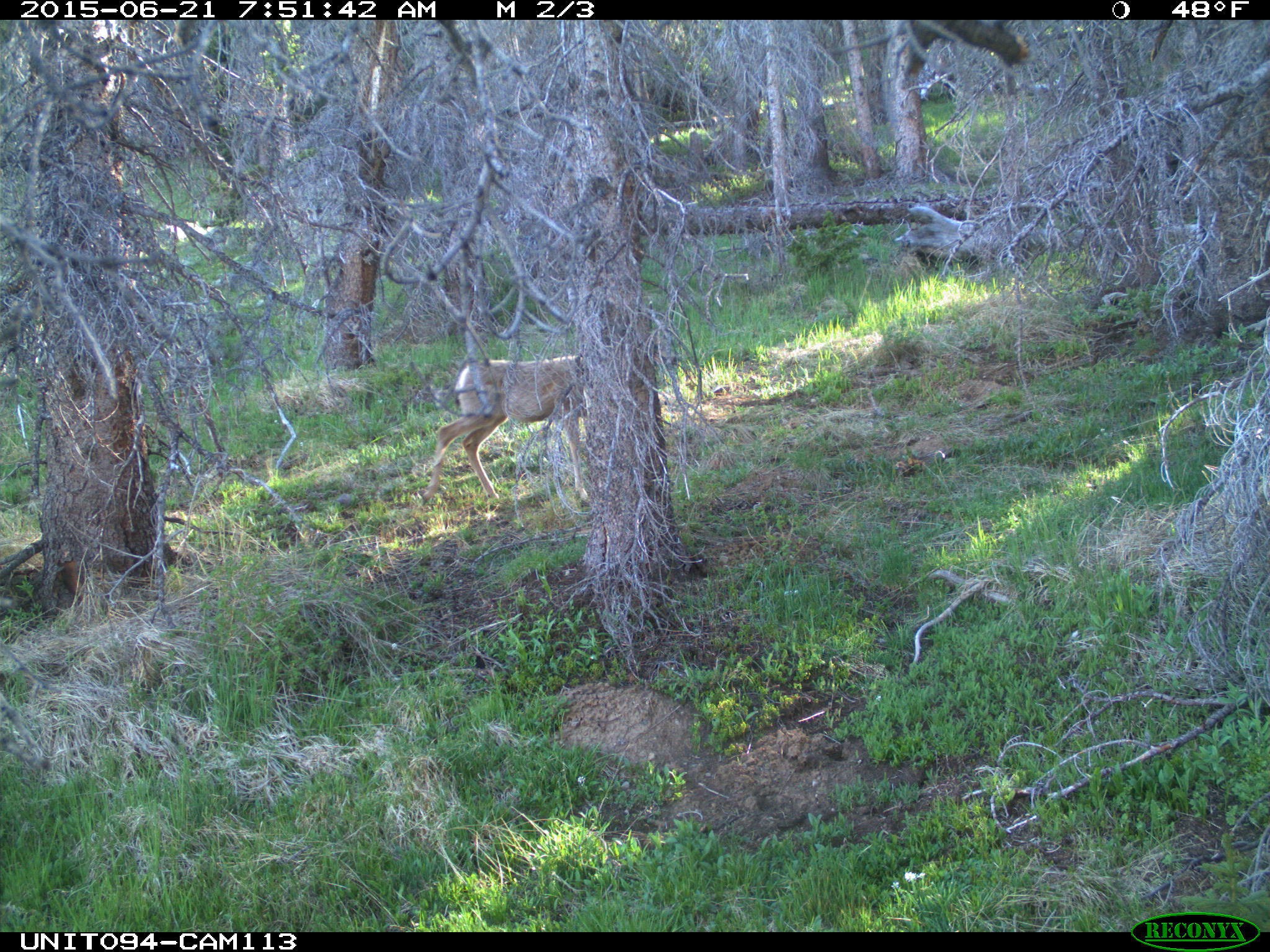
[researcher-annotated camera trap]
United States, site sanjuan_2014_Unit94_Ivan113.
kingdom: Animalia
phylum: Chordata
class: Mammalia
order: Artiodactyla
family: Cervidae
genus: Odocoileus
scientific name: Odocoileus hemionus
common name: mule deer